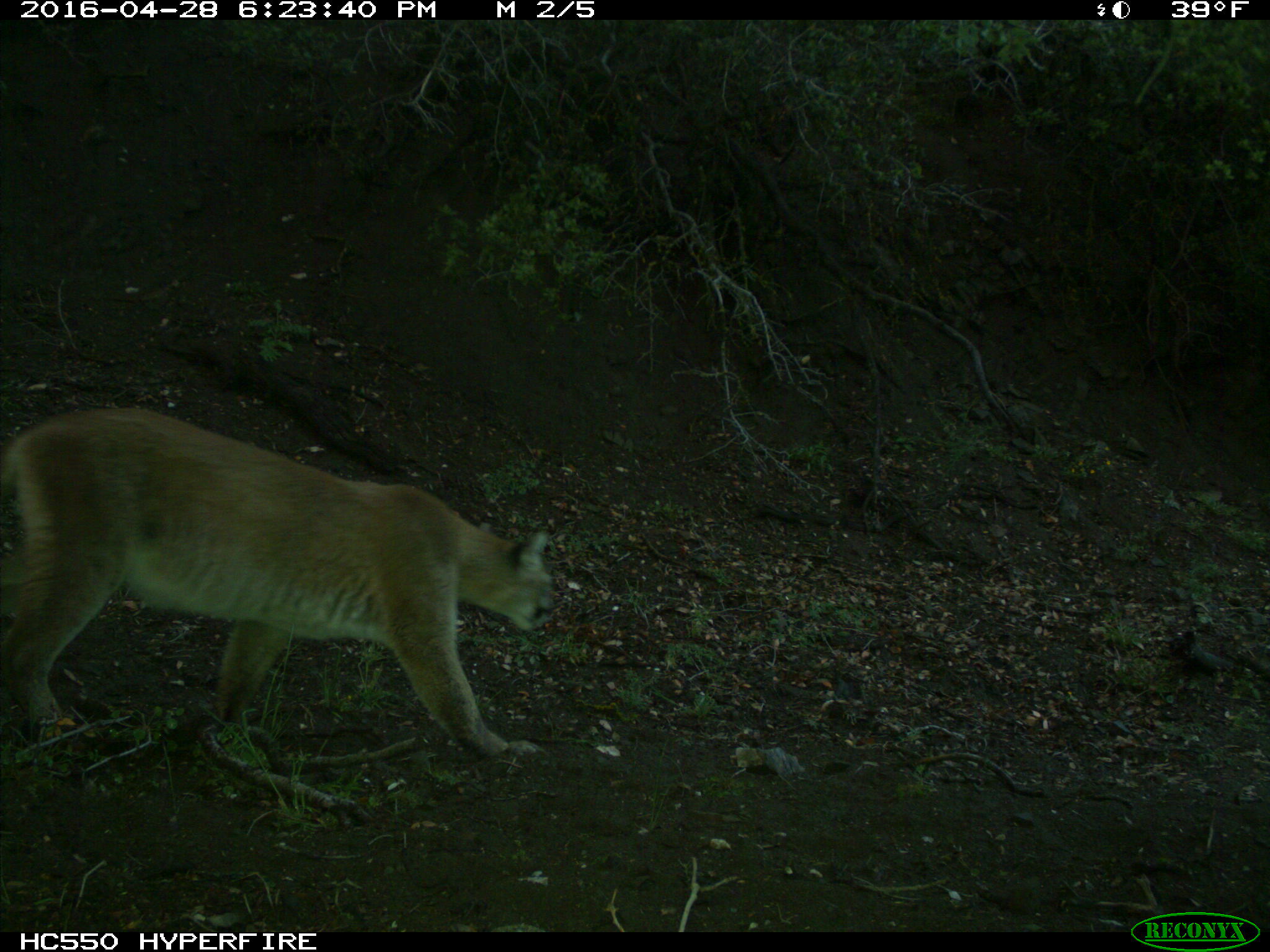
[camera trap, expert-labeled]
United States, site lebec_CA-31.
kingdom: Animalia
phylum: Chordata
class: Mammalia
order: Carnivora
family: Felidae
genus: Puma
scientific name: Puma concolor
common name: mountain lion